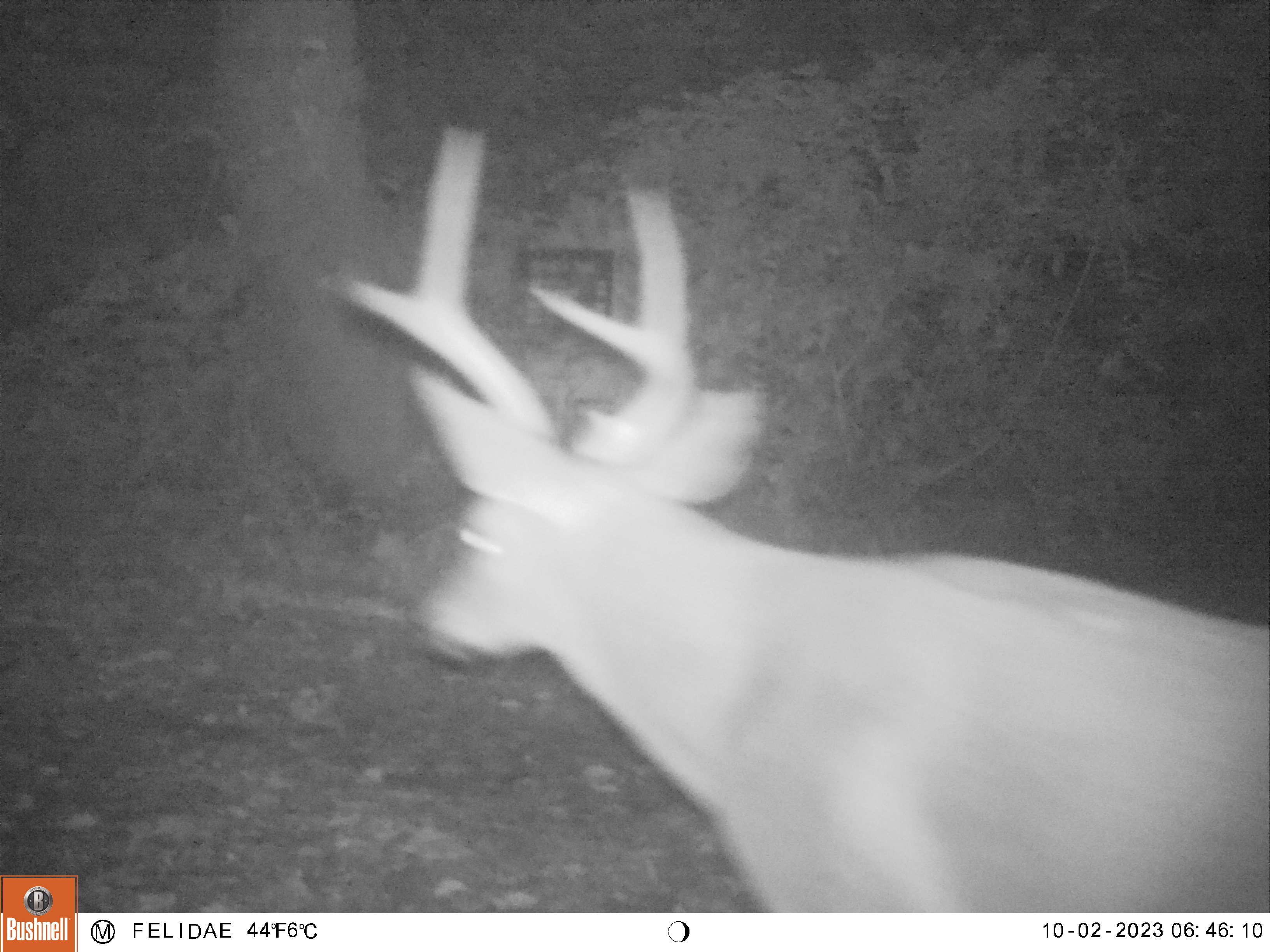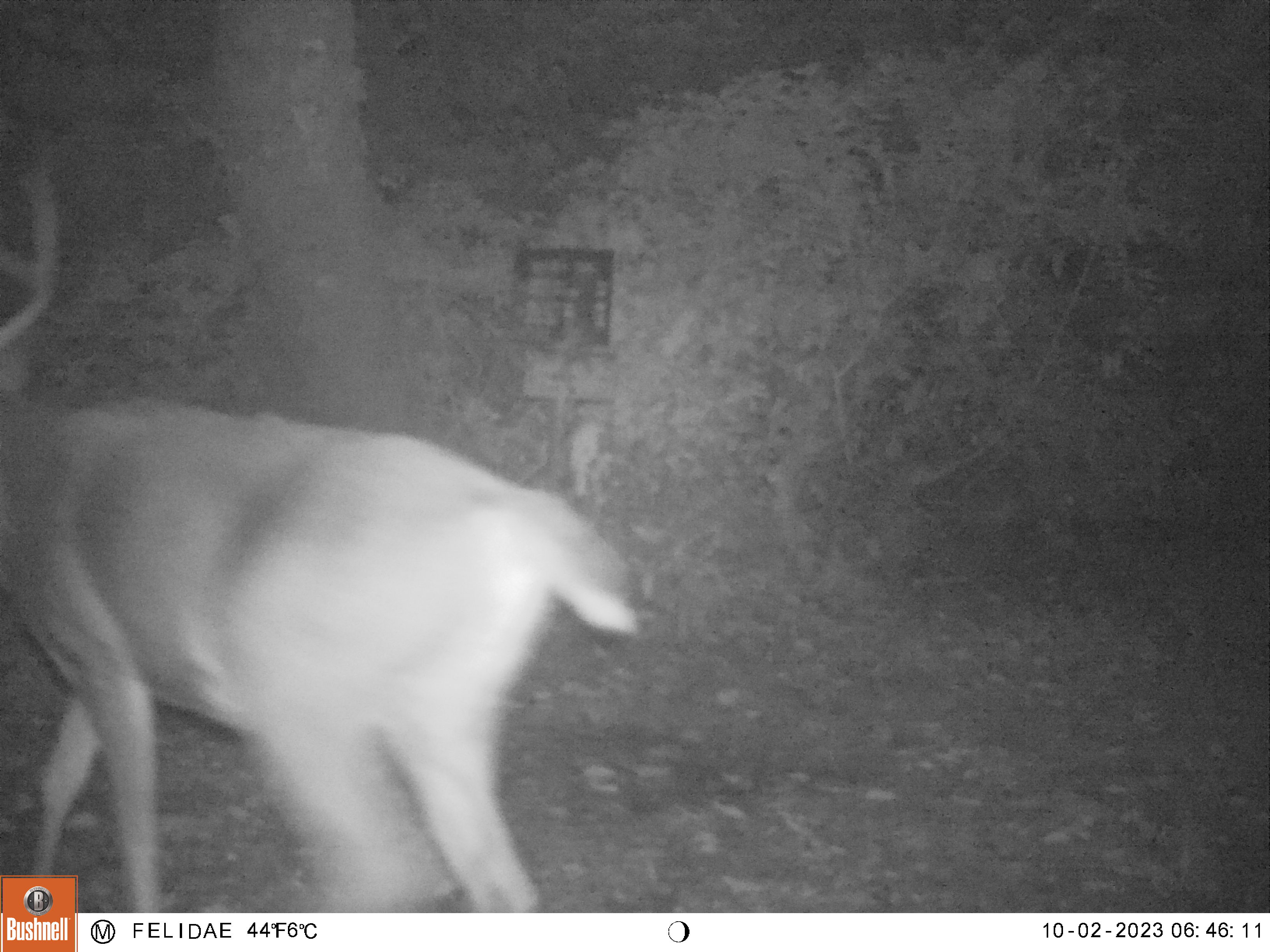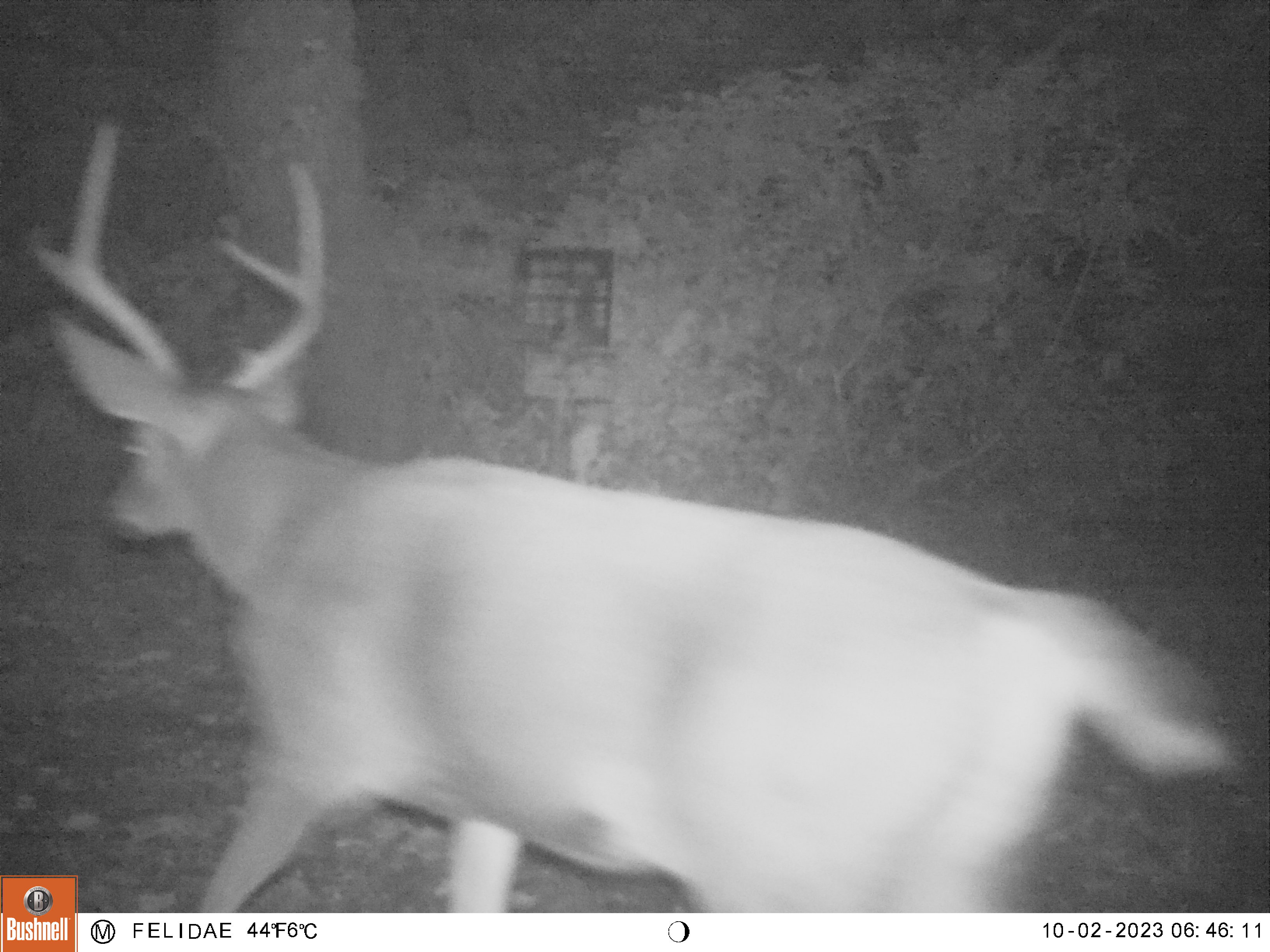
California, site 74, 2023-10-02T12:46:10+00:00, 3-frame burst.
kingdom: Animalia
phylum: Chordata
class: Mammalia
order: Artiodactyla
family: Cervidae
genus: Odocoileus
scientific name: Odocoileus hemionus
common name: mule deer